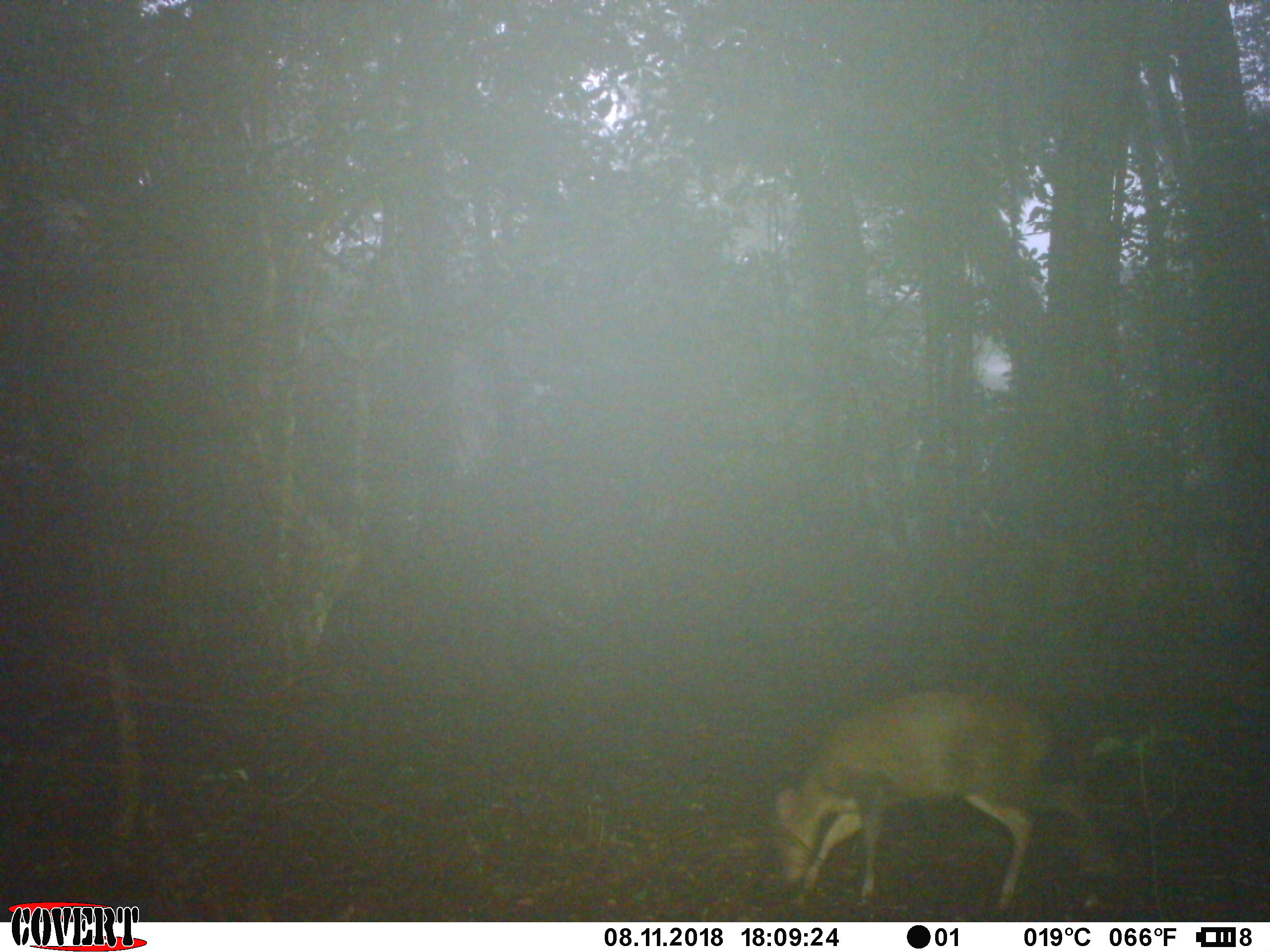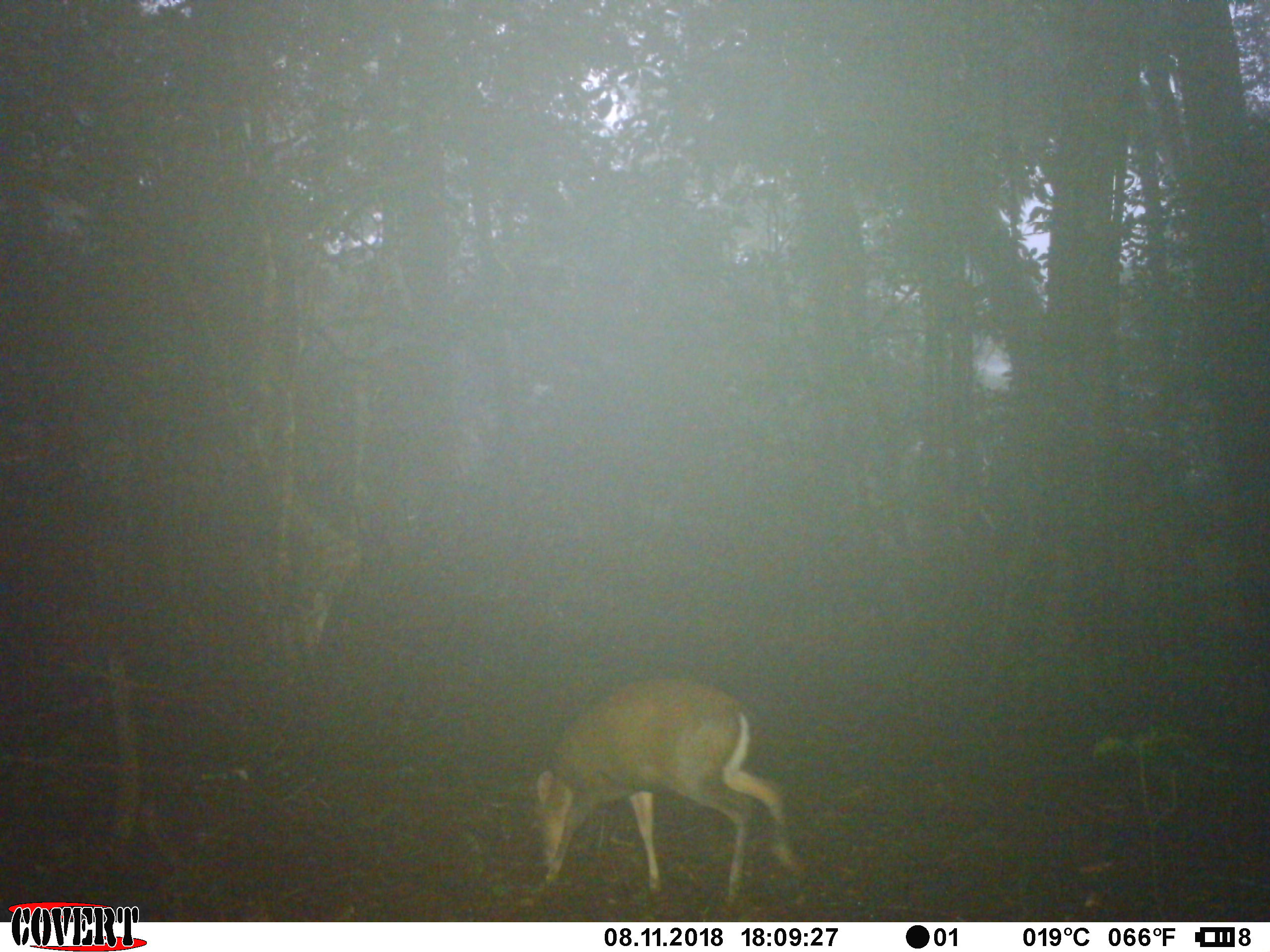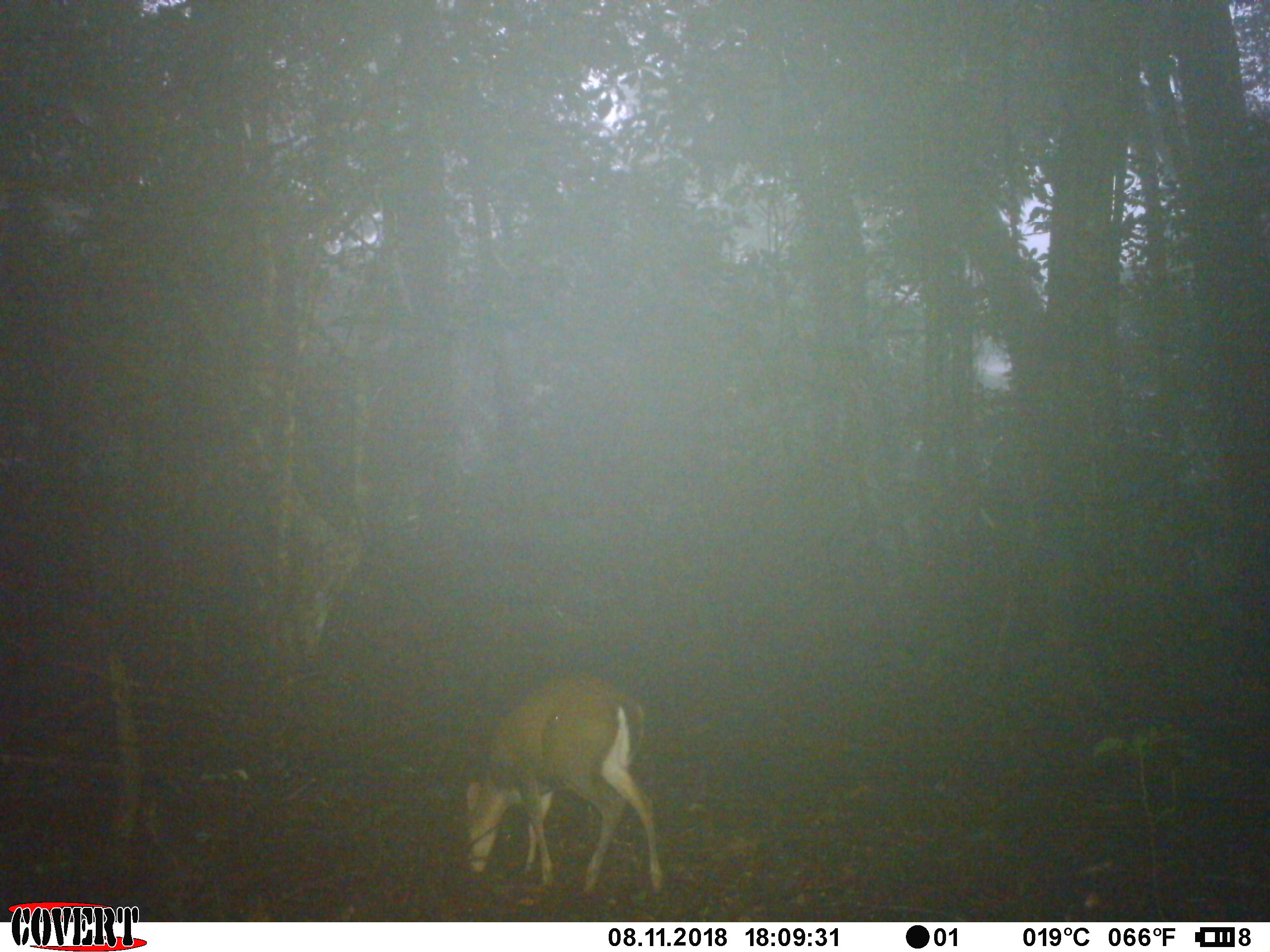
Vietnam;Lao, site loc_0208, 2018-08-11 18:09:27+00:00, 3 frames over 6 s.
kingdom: Animalia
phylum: Chordata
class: Mammalia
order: Artiodactyla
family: Cervidae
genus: Muntiacus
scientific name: Muntiacus rooseveltorum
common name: roosevelt's muntjac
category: roosevelts muntjac group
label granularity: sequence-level